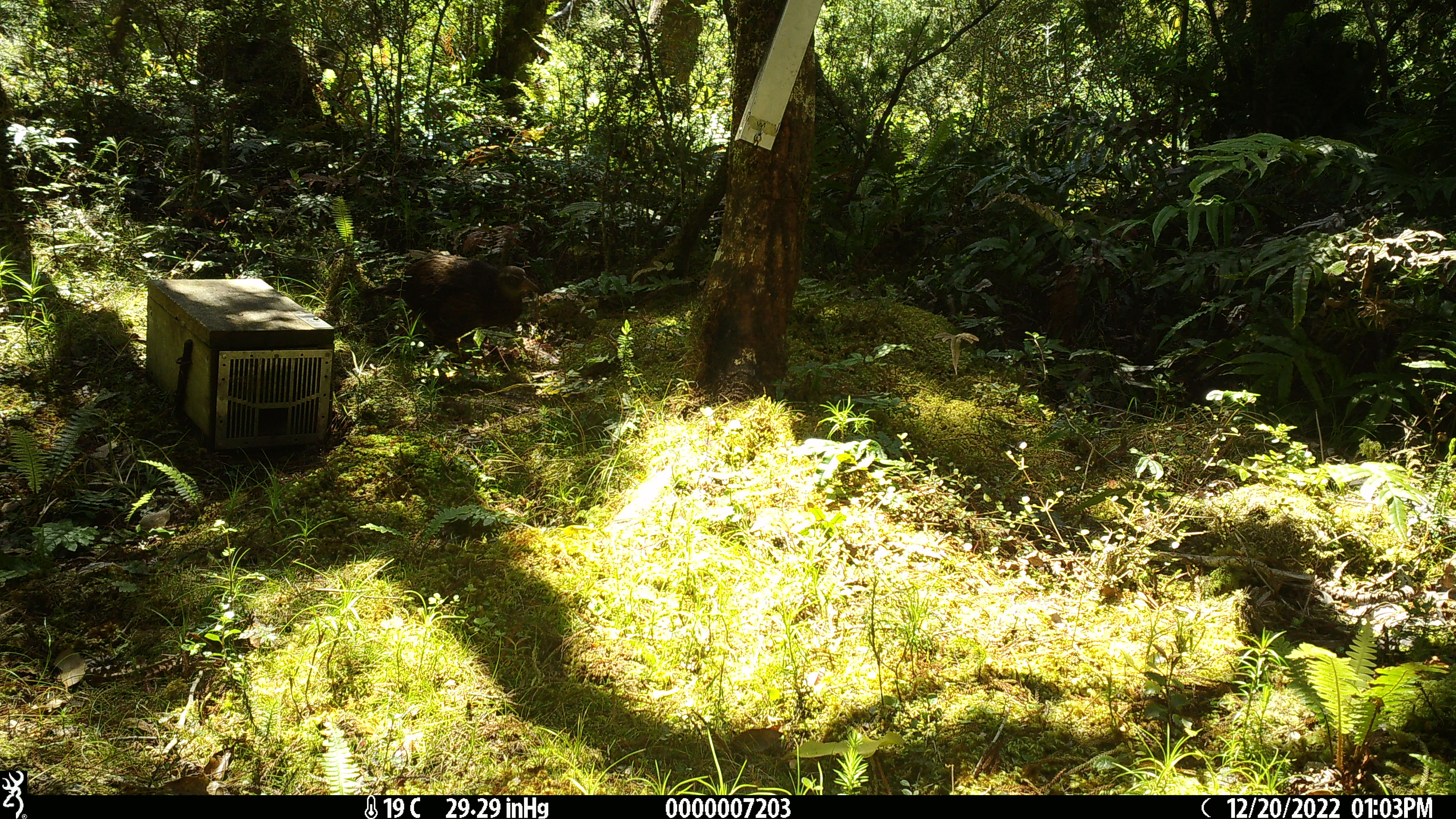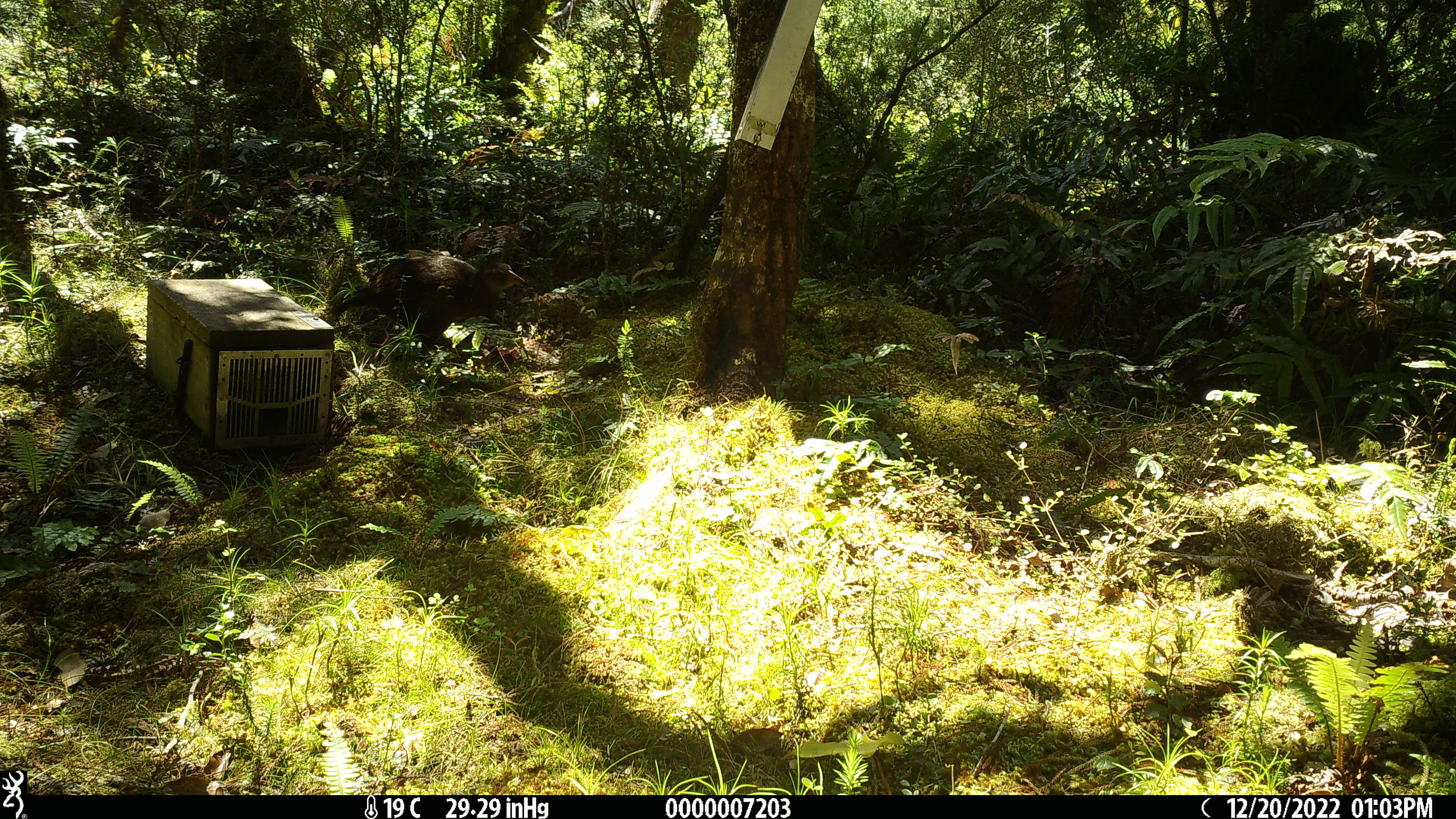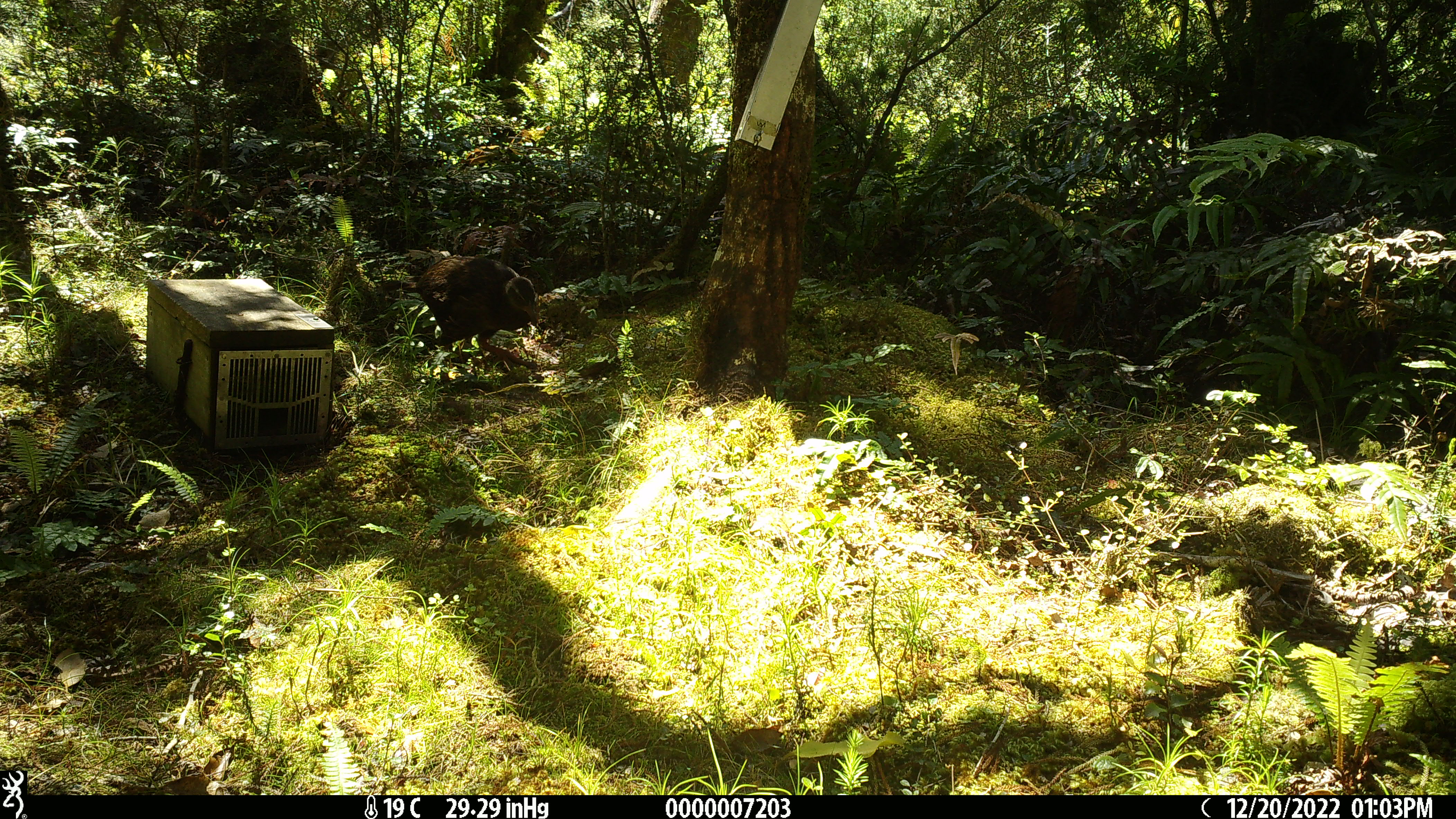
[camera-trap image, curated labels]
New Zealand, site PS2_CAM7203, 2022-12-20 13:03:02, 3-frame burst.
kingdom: Animalia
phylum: Chordata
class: Aves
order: Gruiformes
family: Rallidae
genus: Gallirallus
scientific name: Gallirallus australis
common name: weka